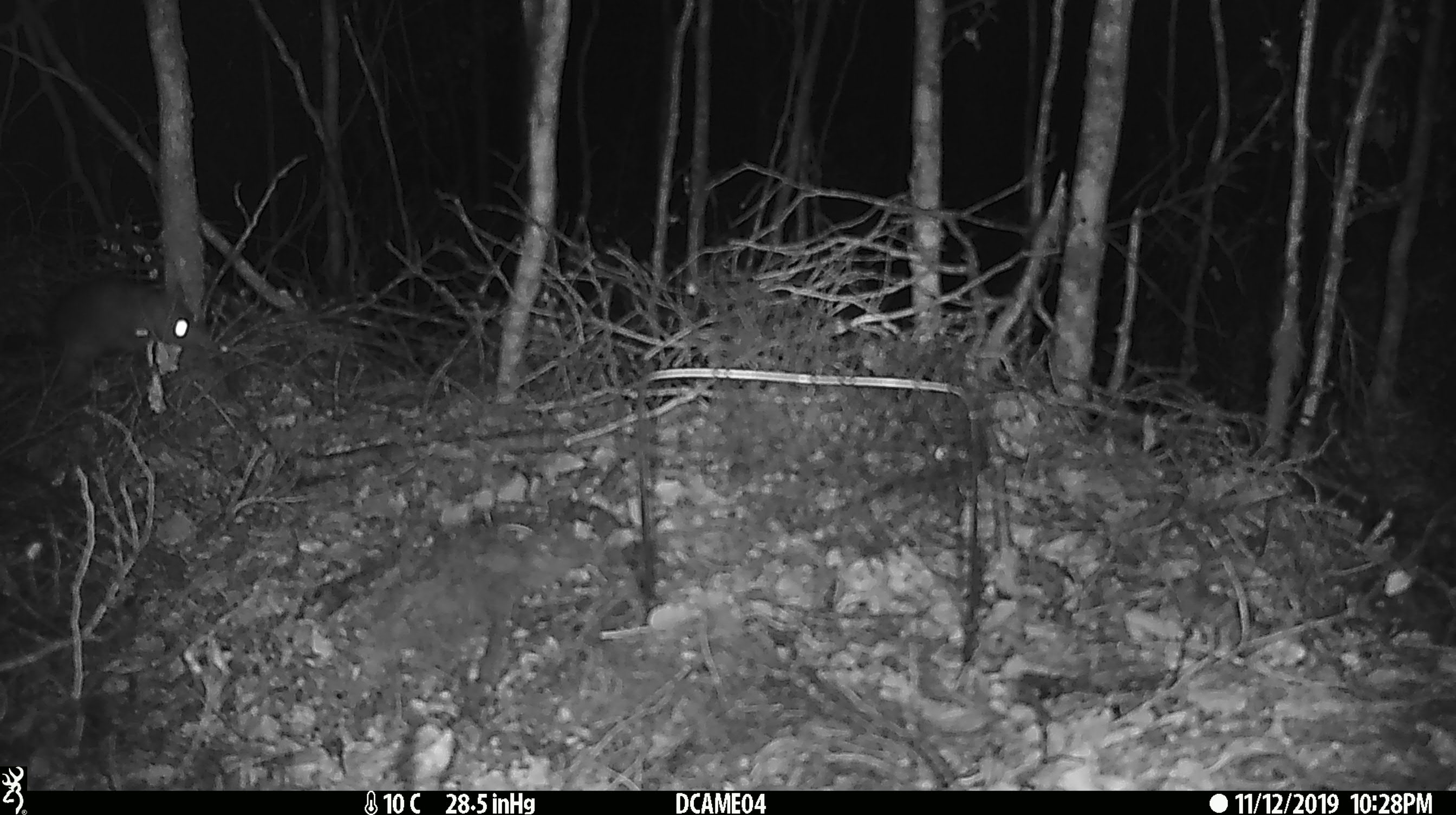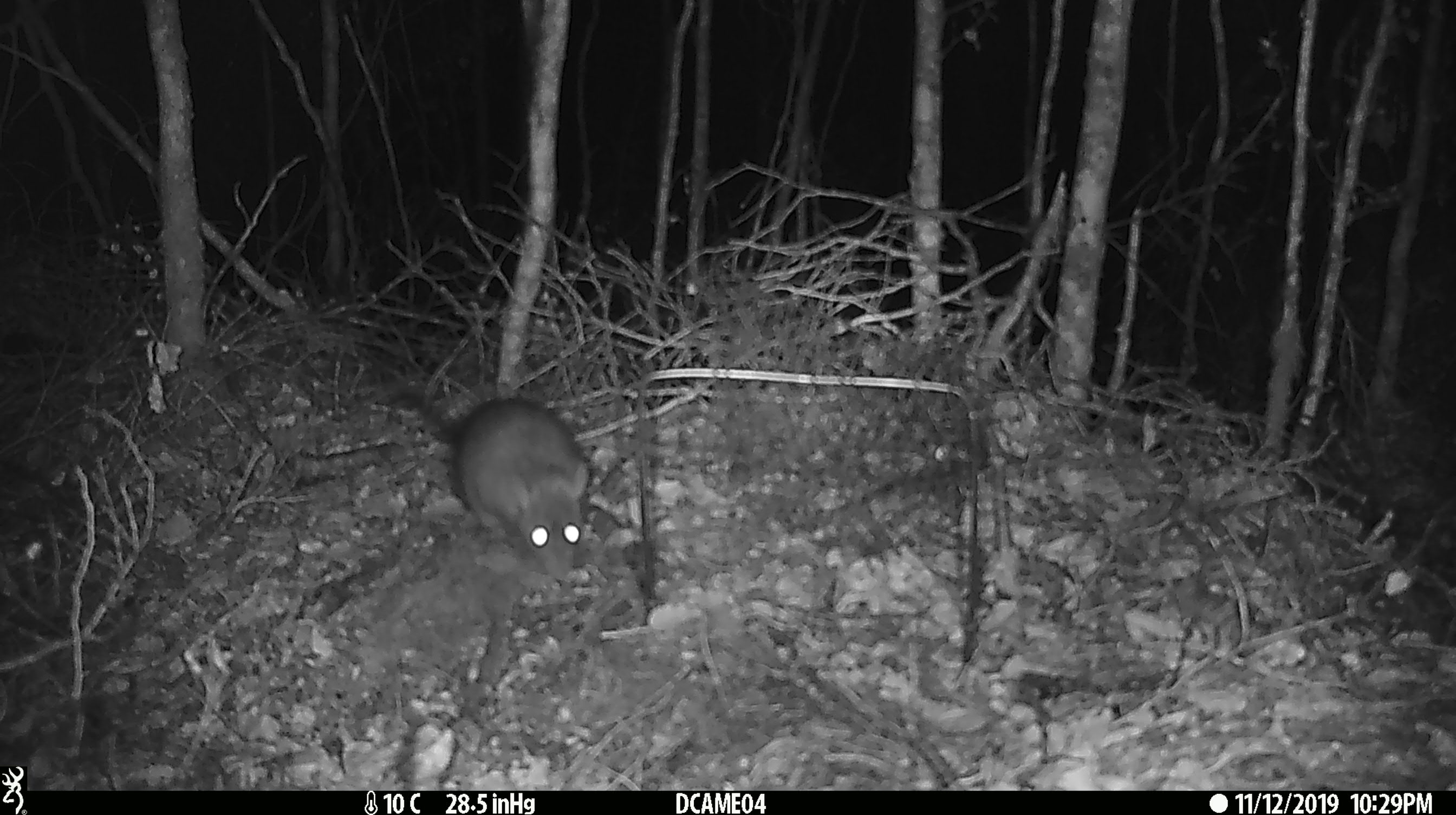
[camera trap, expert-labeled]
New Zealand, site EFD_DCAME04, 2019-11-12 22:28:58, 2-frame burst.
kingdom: Animalia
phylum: Chordata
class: Mammalia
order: Rodentia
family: Muridae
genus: Rattus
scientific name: Rattus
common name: rat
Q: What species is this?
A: Rat (Rattus).